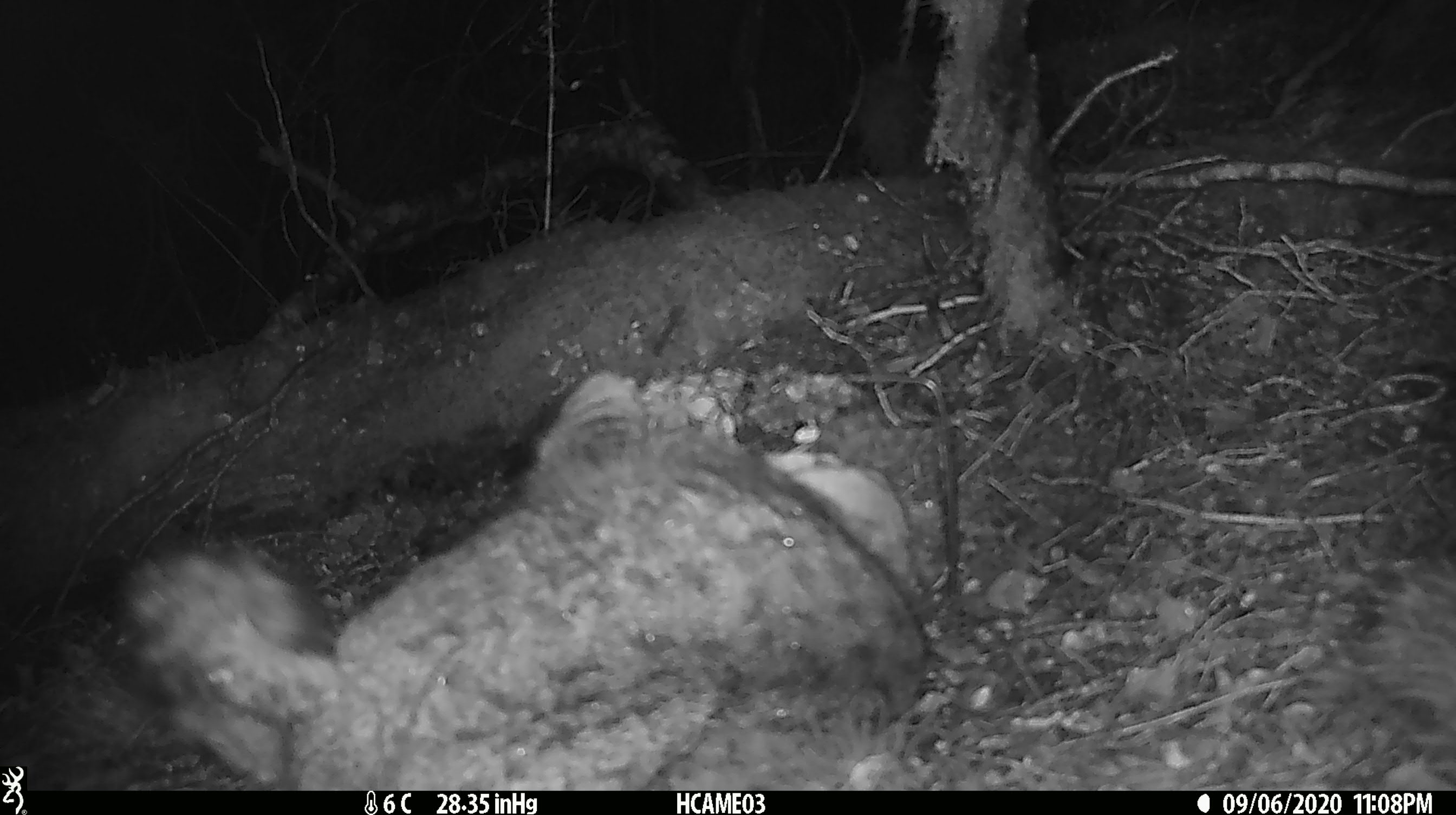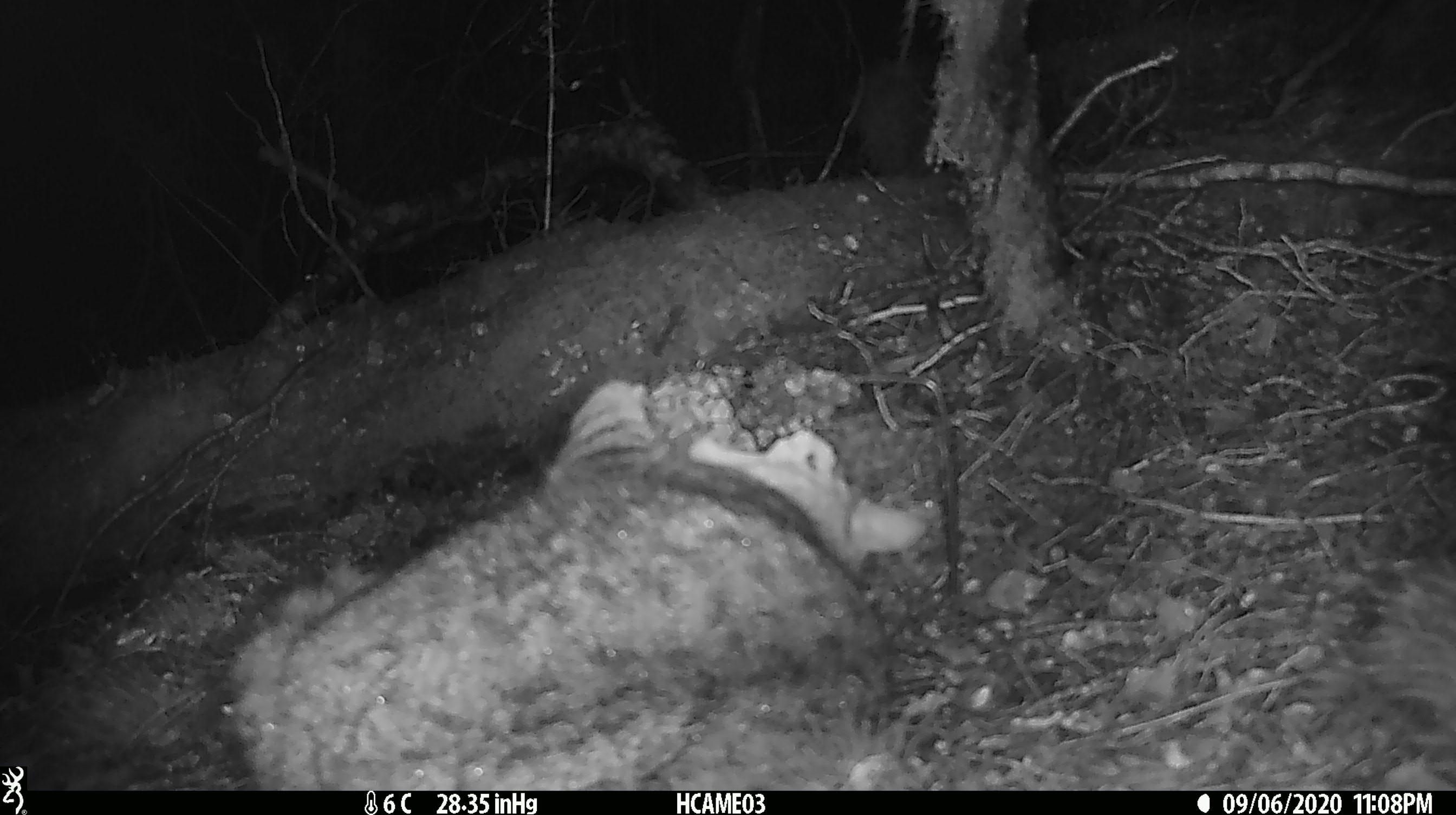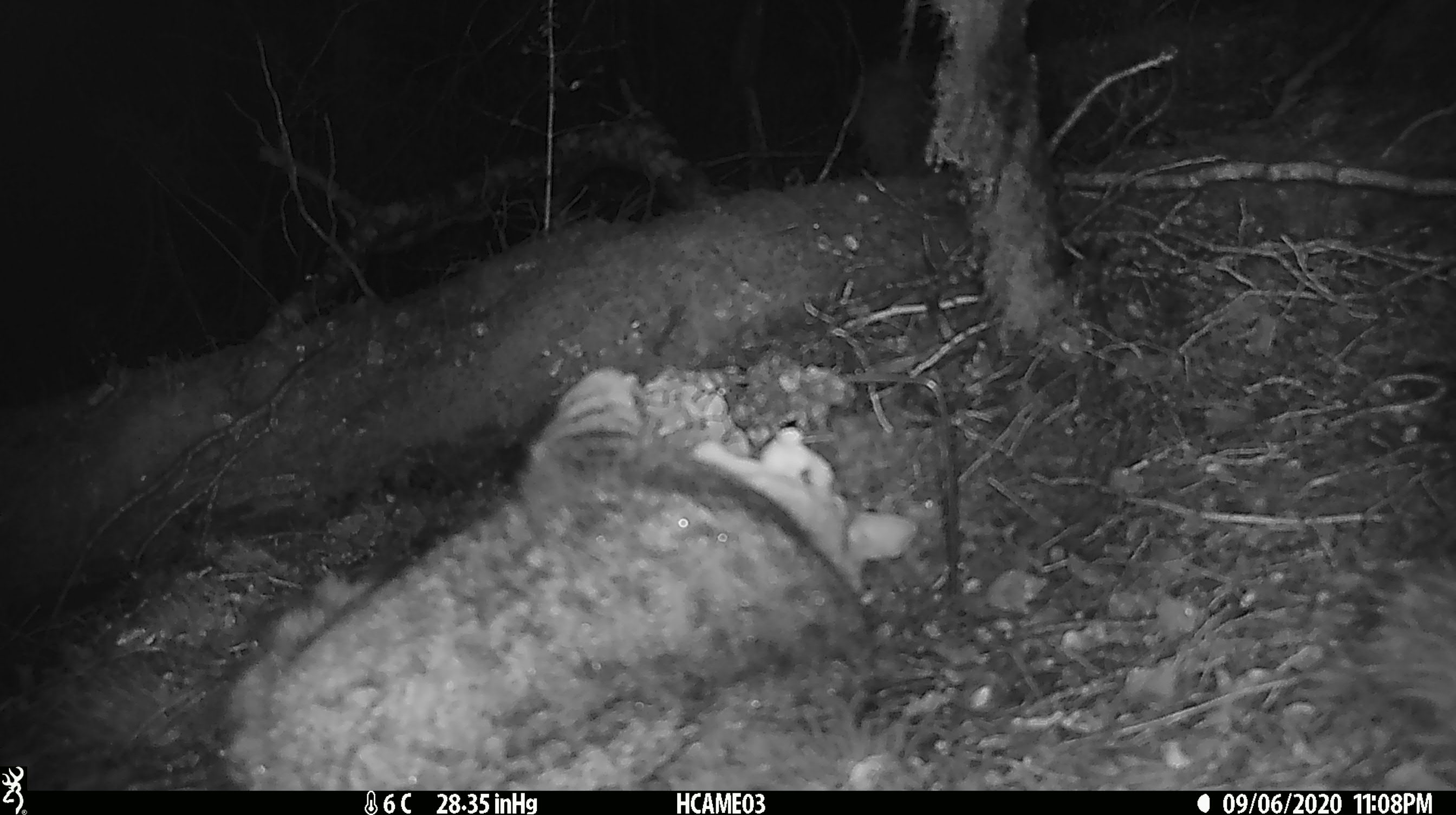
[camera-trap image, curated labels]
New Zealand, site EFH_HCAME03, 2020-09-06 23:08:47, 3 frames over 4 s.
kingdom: Animalia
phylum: Chordata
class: Mammalia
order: Carnivora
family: Felidae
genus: Felis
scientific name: Felis catus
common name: domestic cat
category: cat